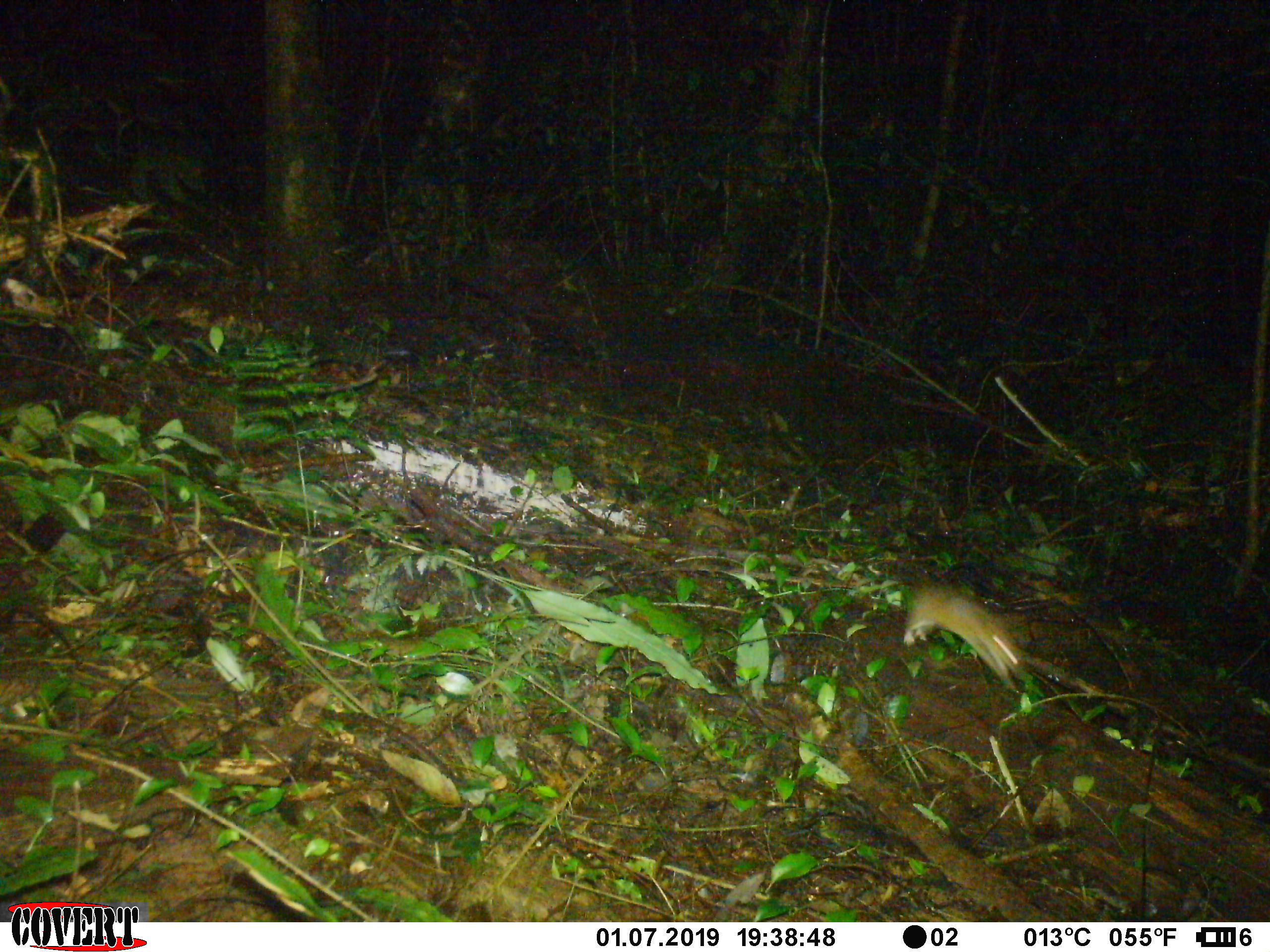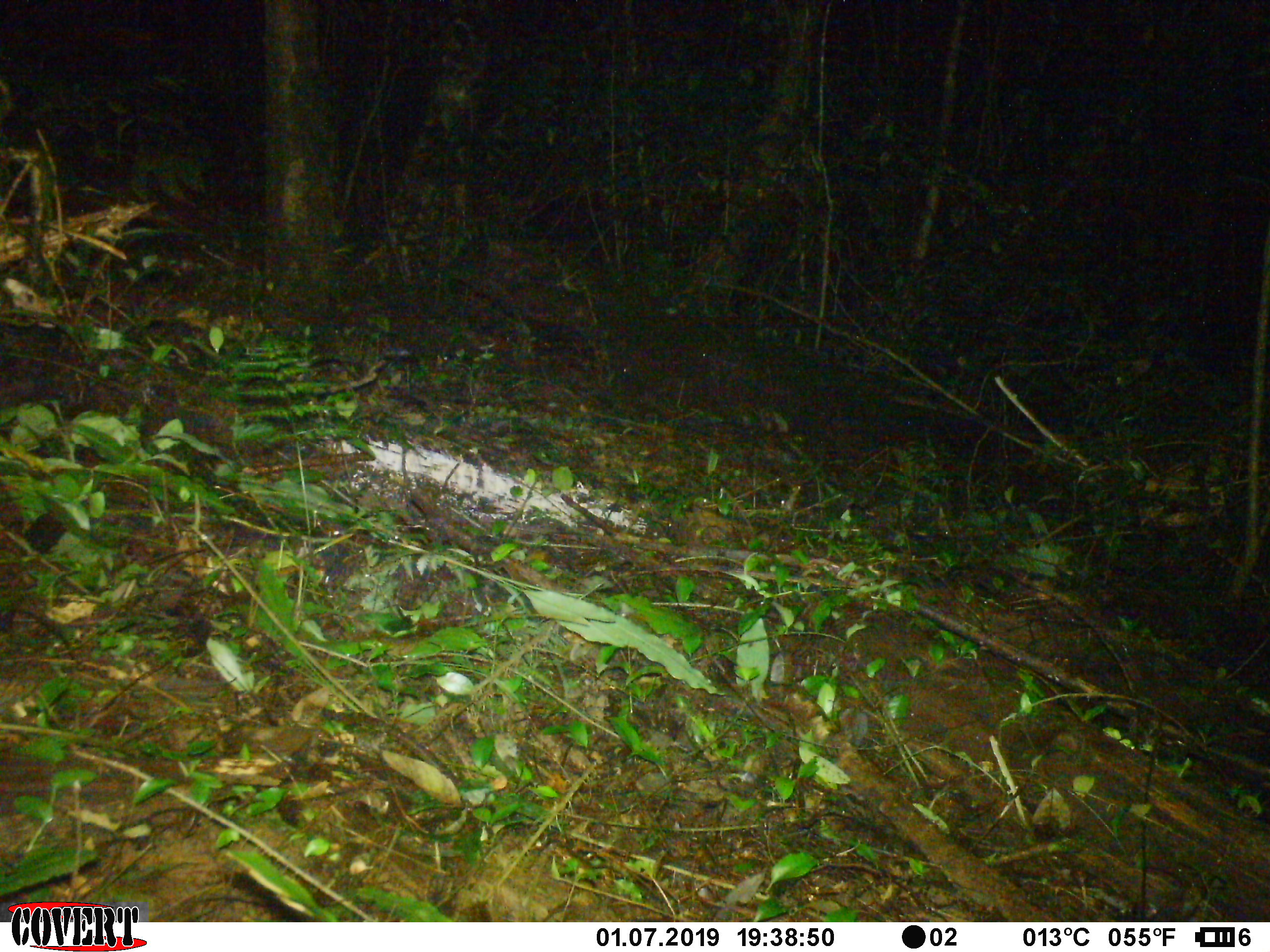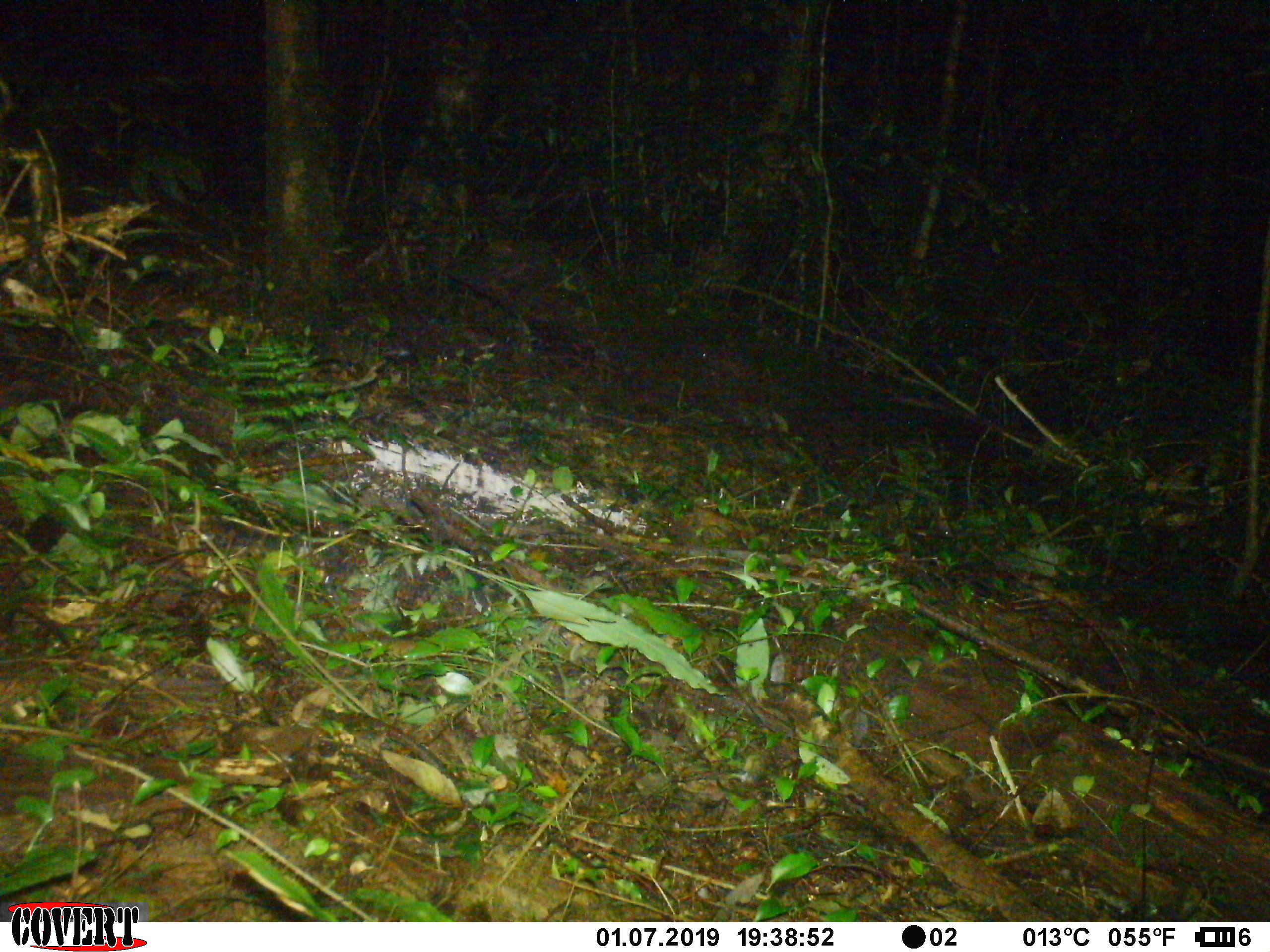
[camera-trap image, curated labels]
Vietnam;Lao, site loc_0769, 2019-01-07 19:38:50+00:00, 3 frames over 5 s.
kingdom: Animalia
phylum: Chordata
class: Mammalia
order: Rodentia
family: Muridae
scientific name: Muridae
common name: old-world mice and rats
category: unidentified murid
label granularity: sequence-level